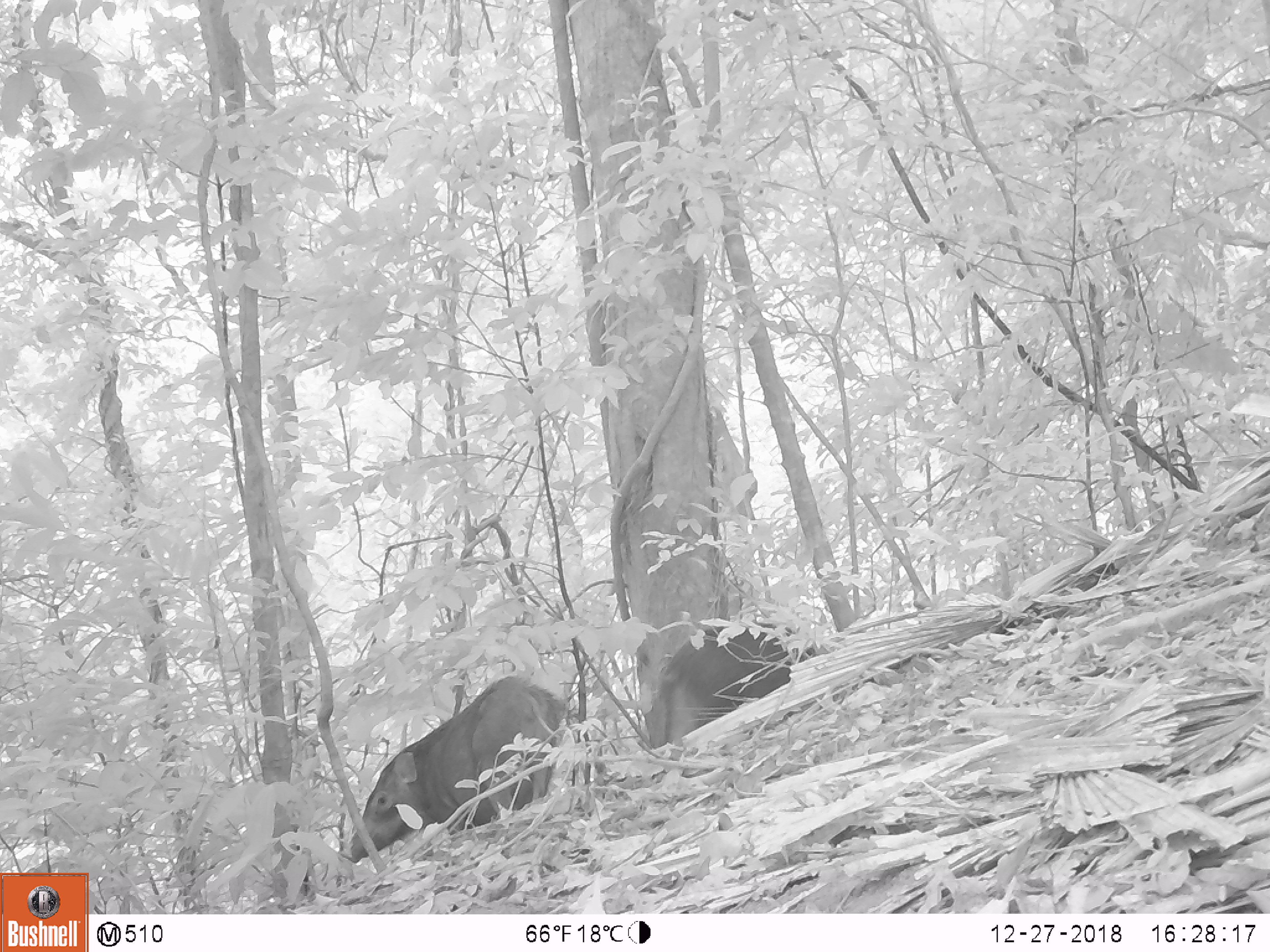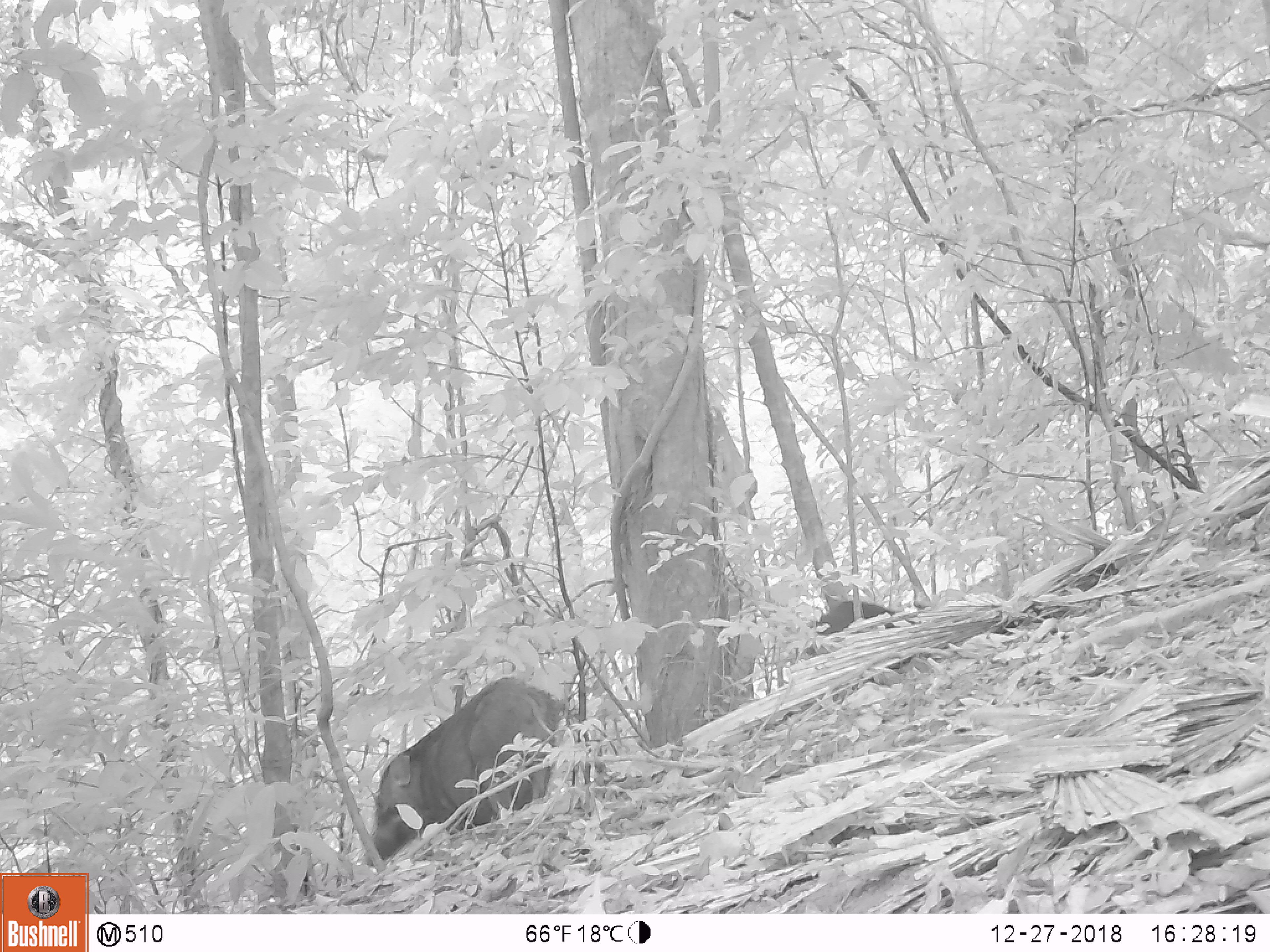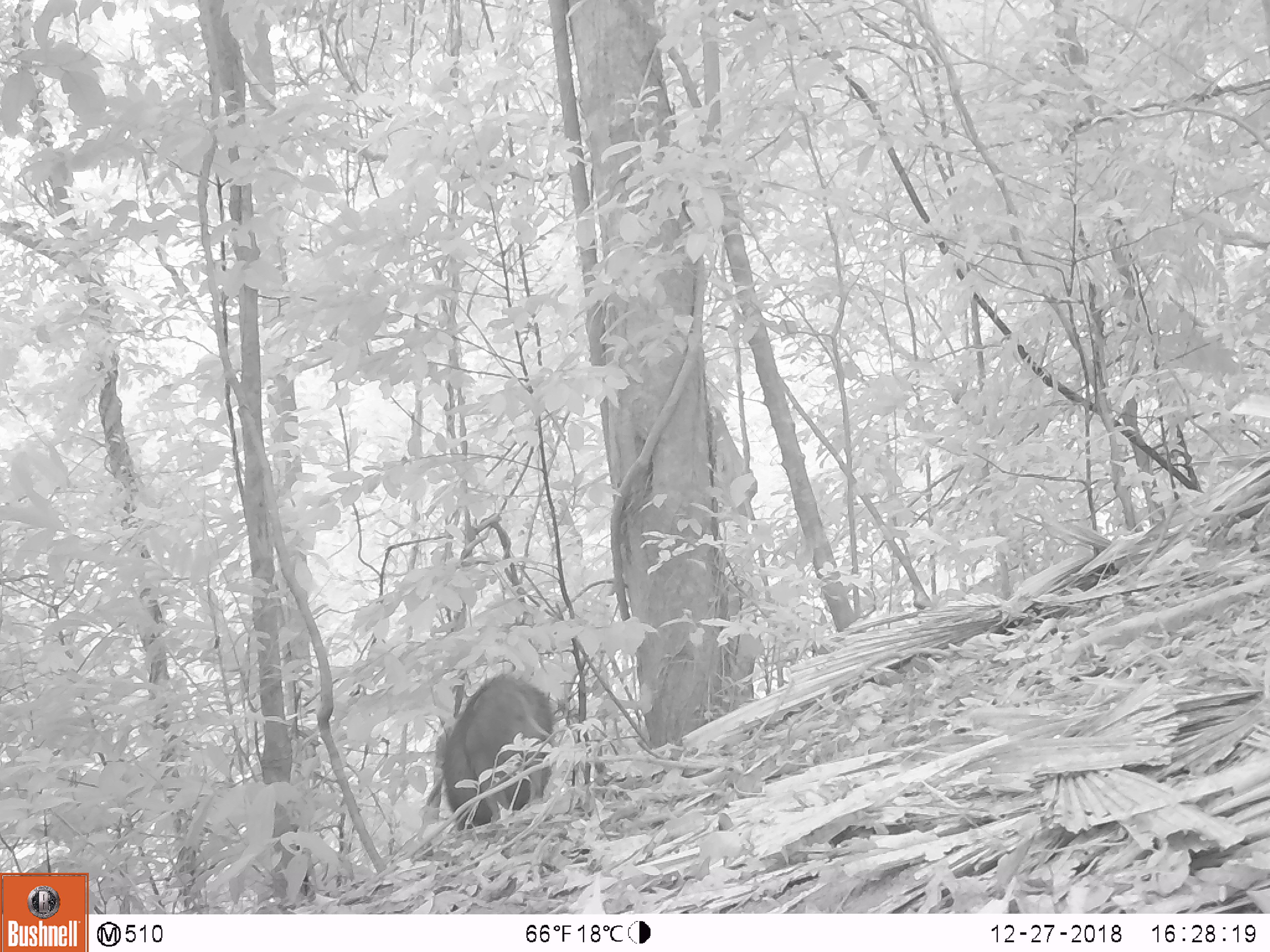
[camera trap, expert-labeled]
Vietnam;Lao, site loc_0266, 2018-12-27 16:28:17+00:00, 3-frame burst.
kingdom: Animalia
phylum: Chordata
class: Mammalia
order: Artiodactyla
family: Suidae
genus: Sus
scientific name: Sus scrofa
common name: eurasian wild pig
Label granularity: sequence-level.